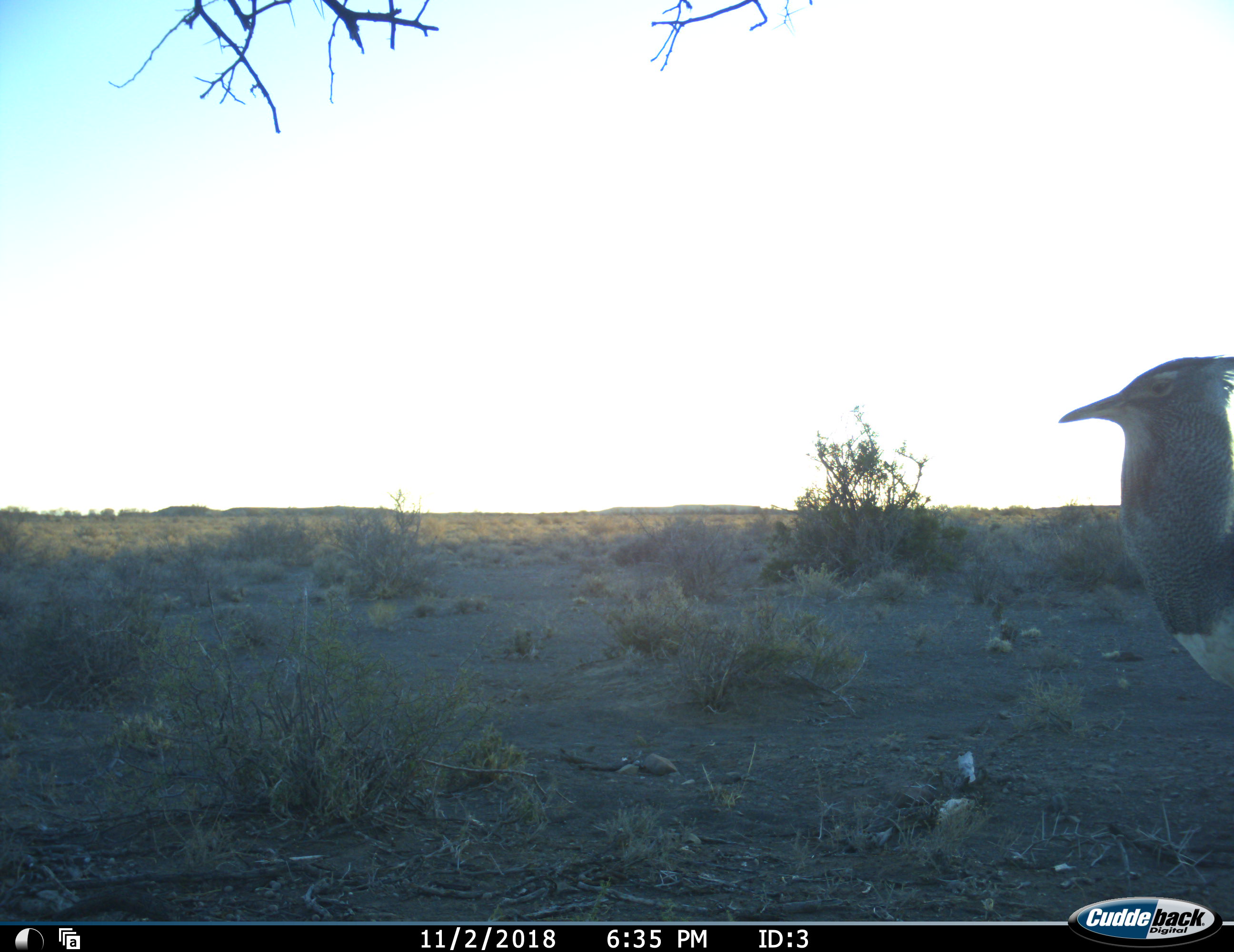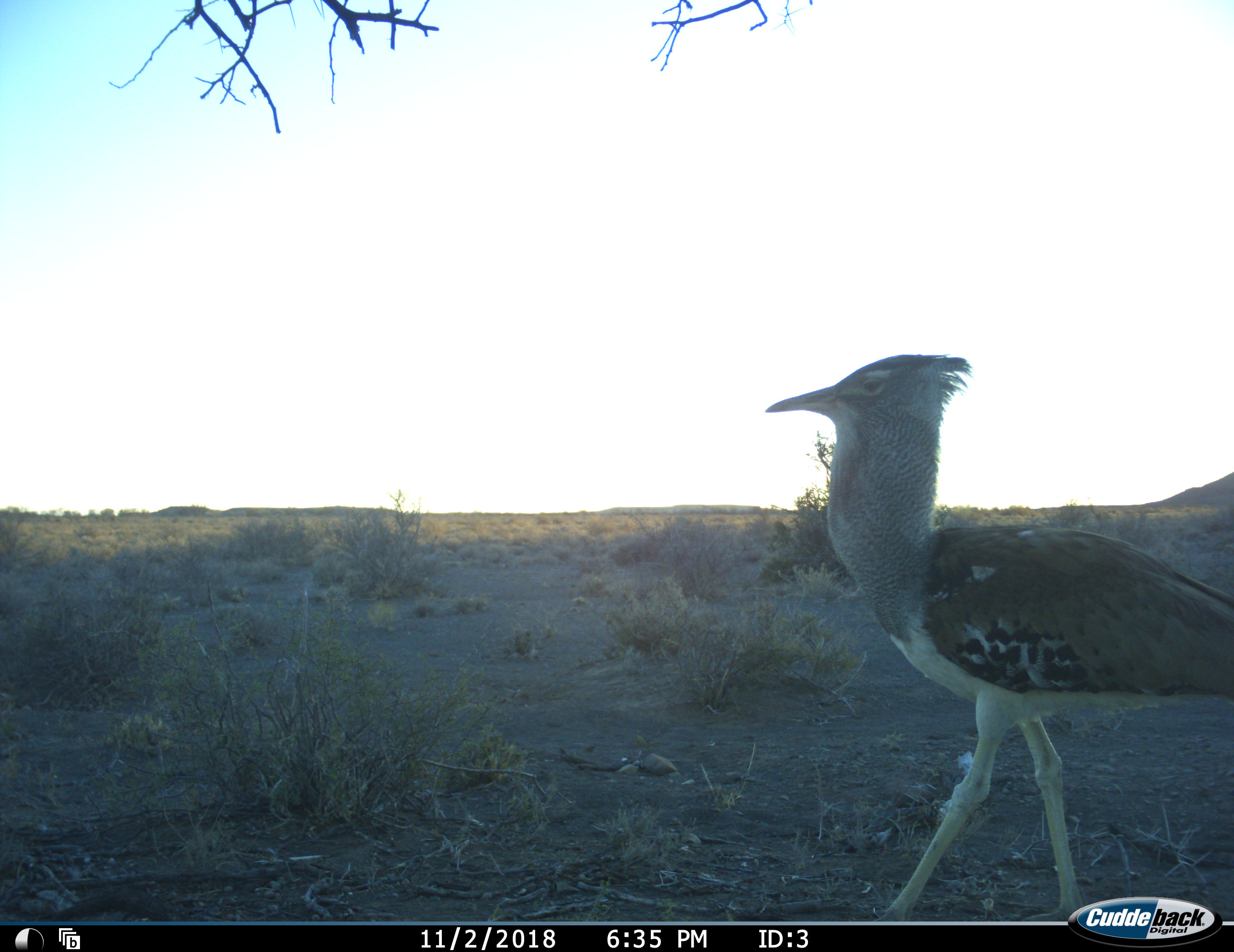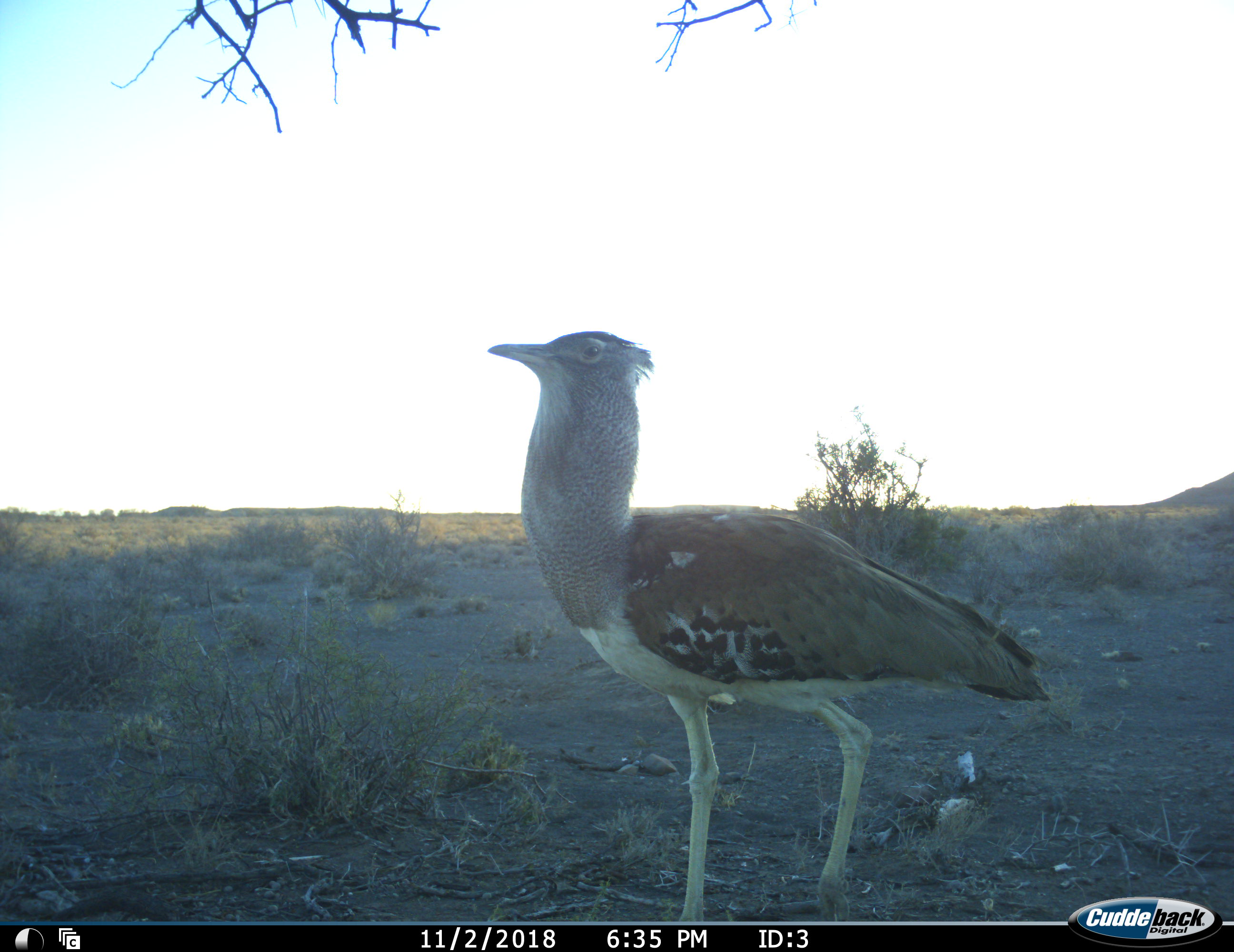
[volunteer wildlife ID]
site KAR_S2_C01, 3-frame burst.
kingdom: Animalia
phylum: Chordata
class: Aves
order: Otidiformes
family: Otididae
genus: Ardeotis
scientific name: Ardeotis kori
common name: kori bustard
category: bustardkori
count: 1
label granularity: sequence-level